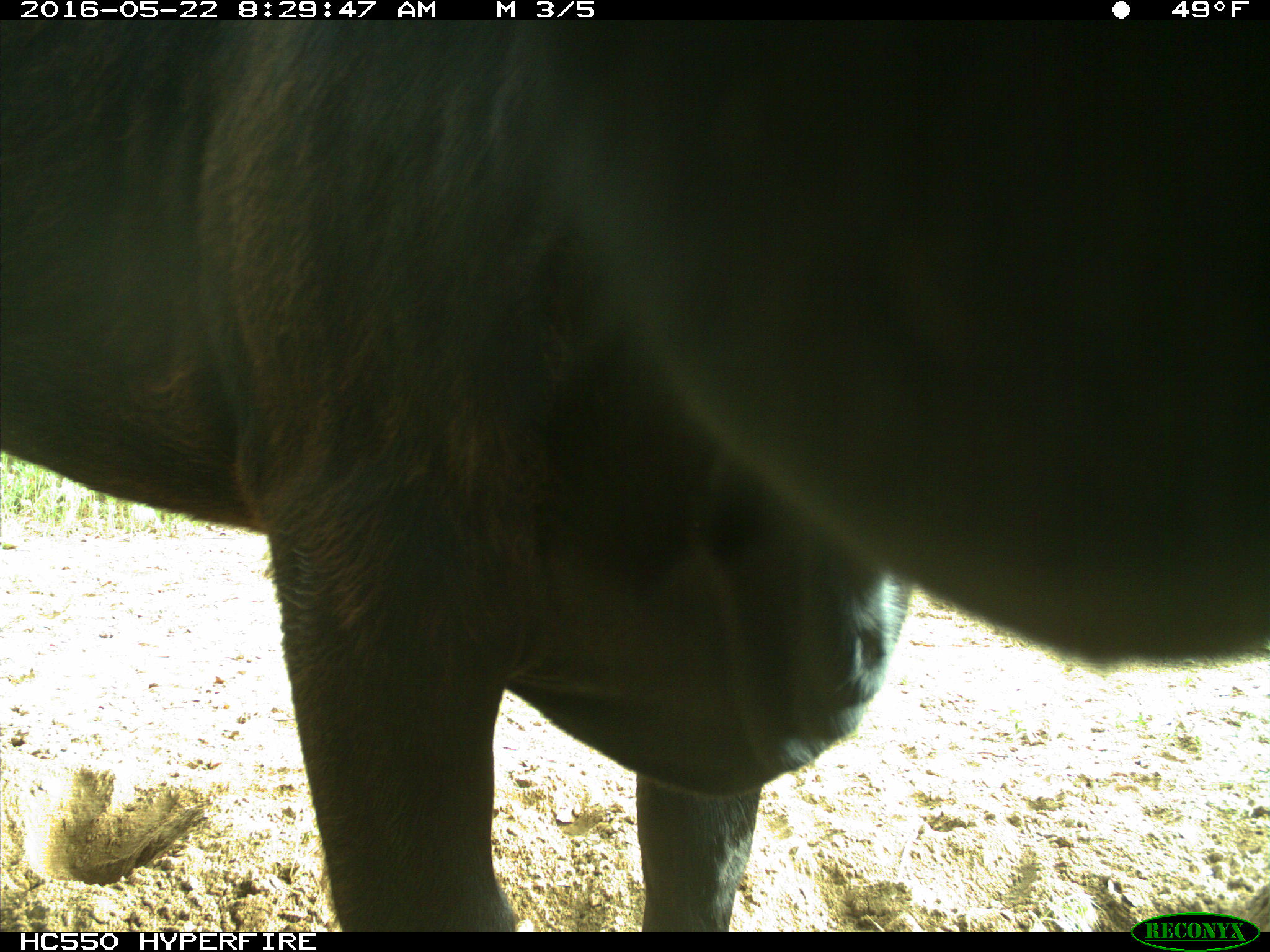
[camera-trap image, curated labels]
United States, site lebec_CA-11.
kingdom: Animalia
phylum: Chordata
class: Mammalia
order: Artiodactyla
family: Bovidae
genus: Bos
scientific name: Bos taurus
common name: domestic cow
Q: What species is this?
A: Bos taurus (domestic cow).